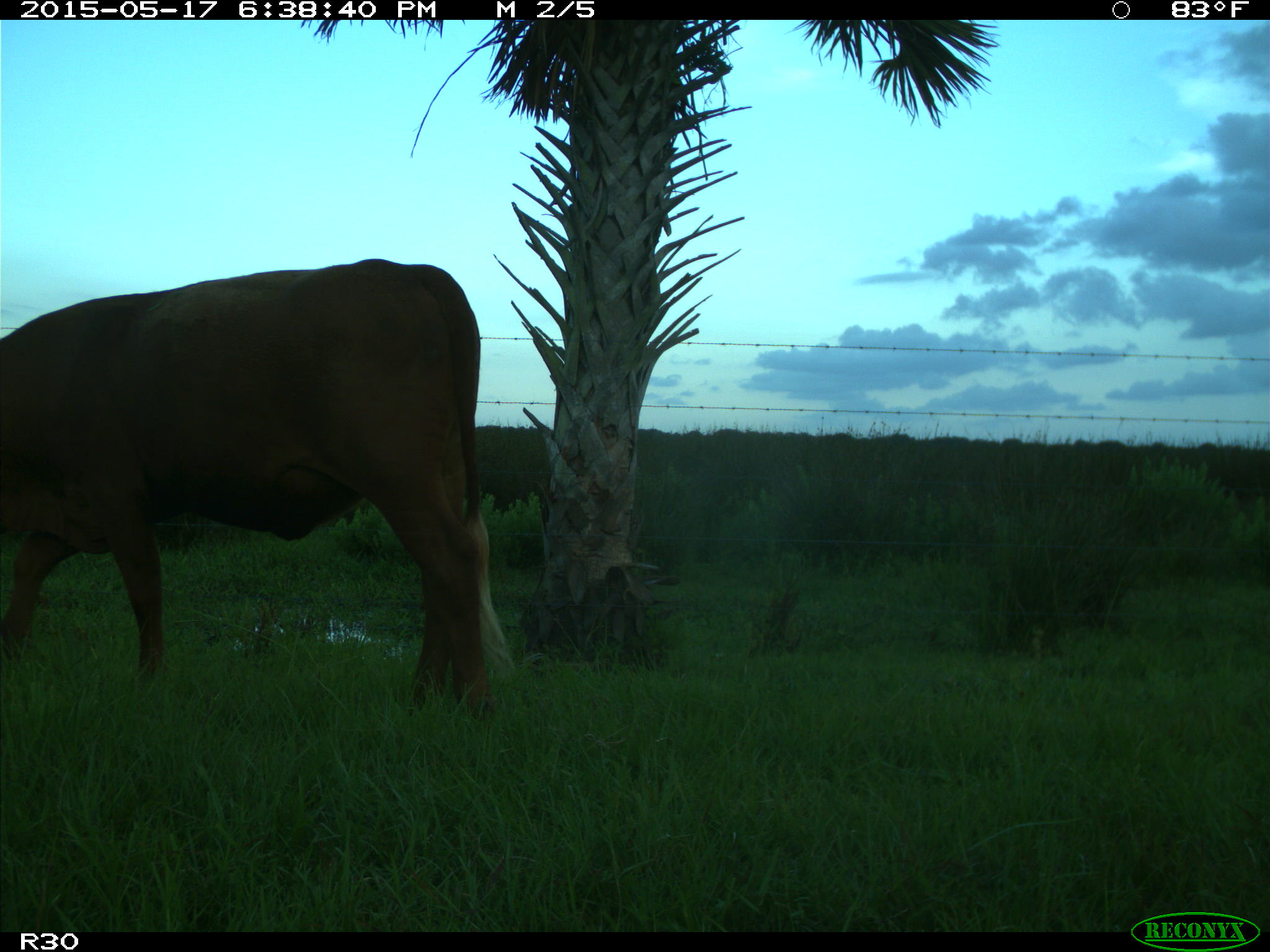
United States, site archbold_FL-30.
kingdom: Animalia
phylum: Chordata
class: Mammalia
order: Artiodactyla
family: Bovidae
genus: Bos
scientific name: Bos taurus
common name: domestic cow